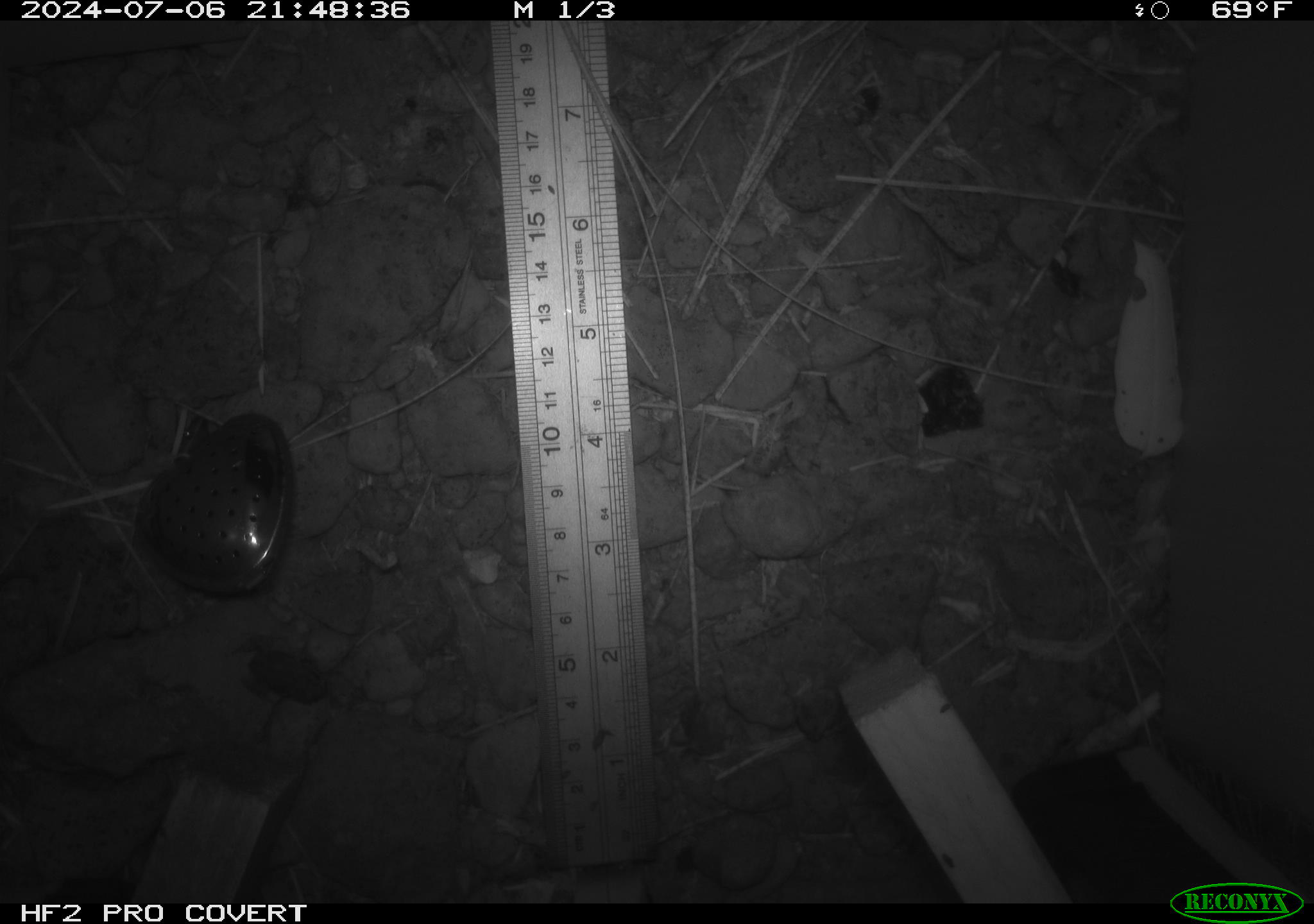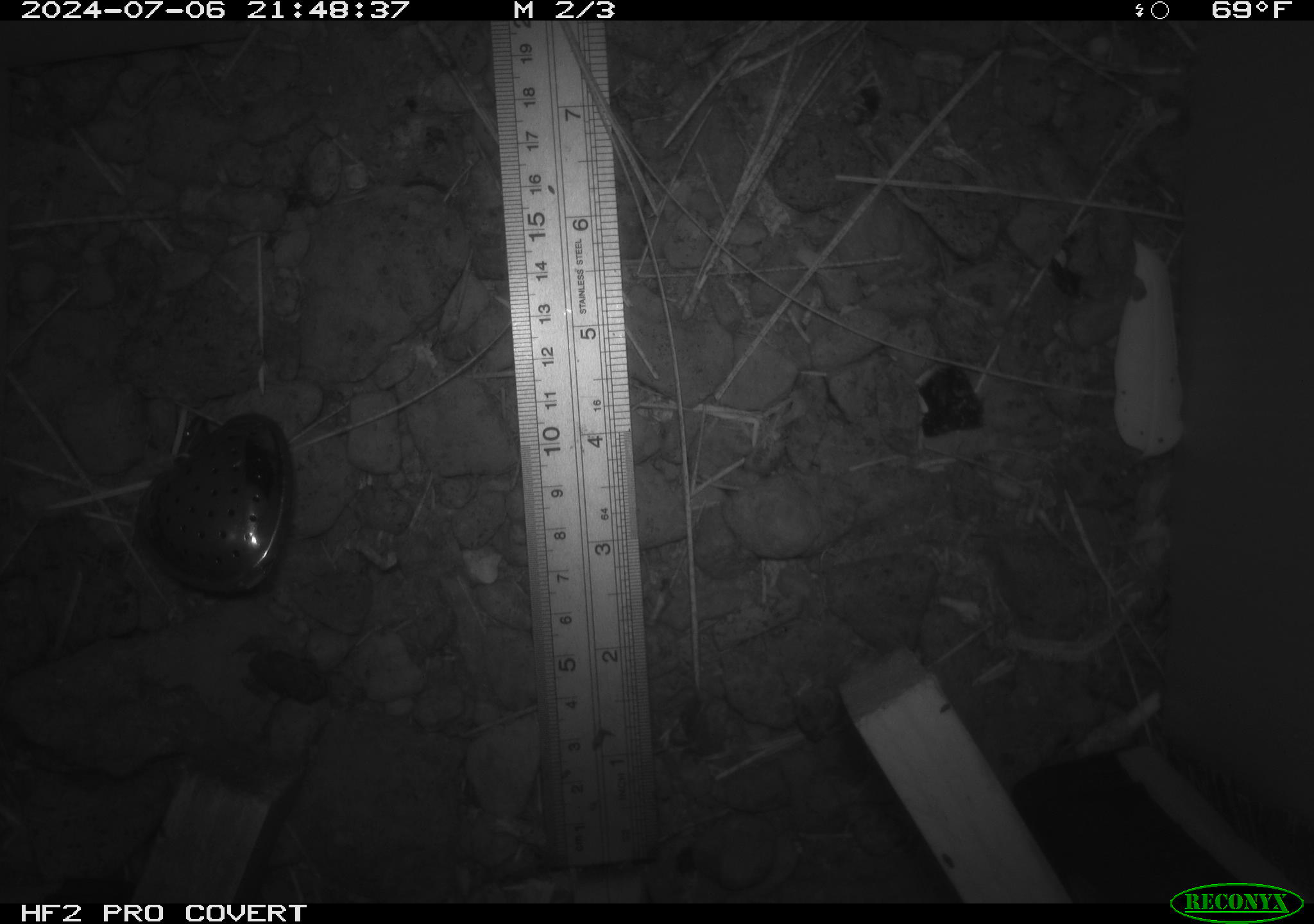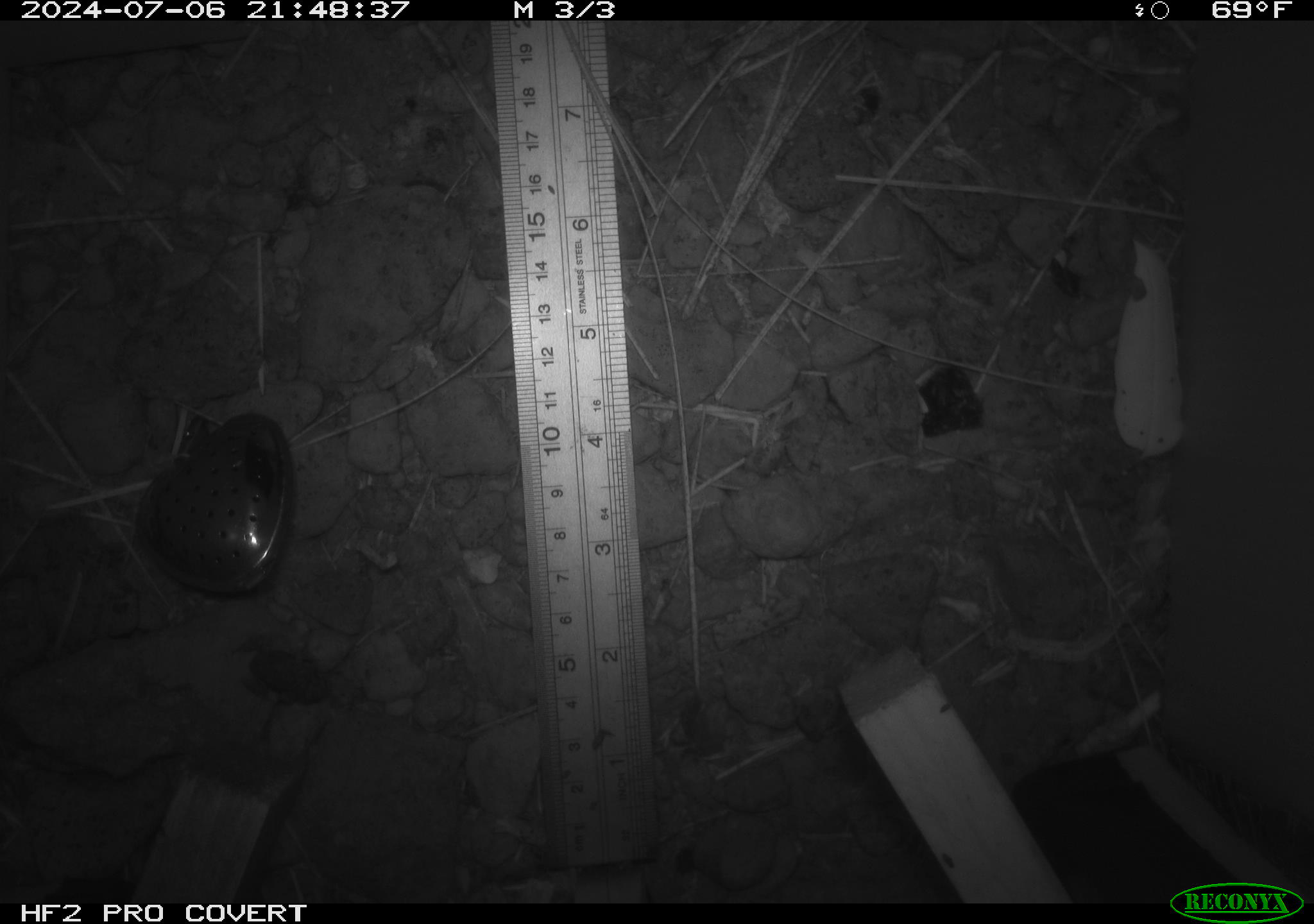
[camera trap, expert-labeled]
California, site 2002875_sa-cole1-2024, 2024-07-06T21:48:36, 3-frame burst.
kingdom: Animalia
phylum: Chordata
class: Amphibia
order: Anura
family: Bufonidae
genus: Anaxyrus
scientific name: Anaxyrus boreas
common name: western toad